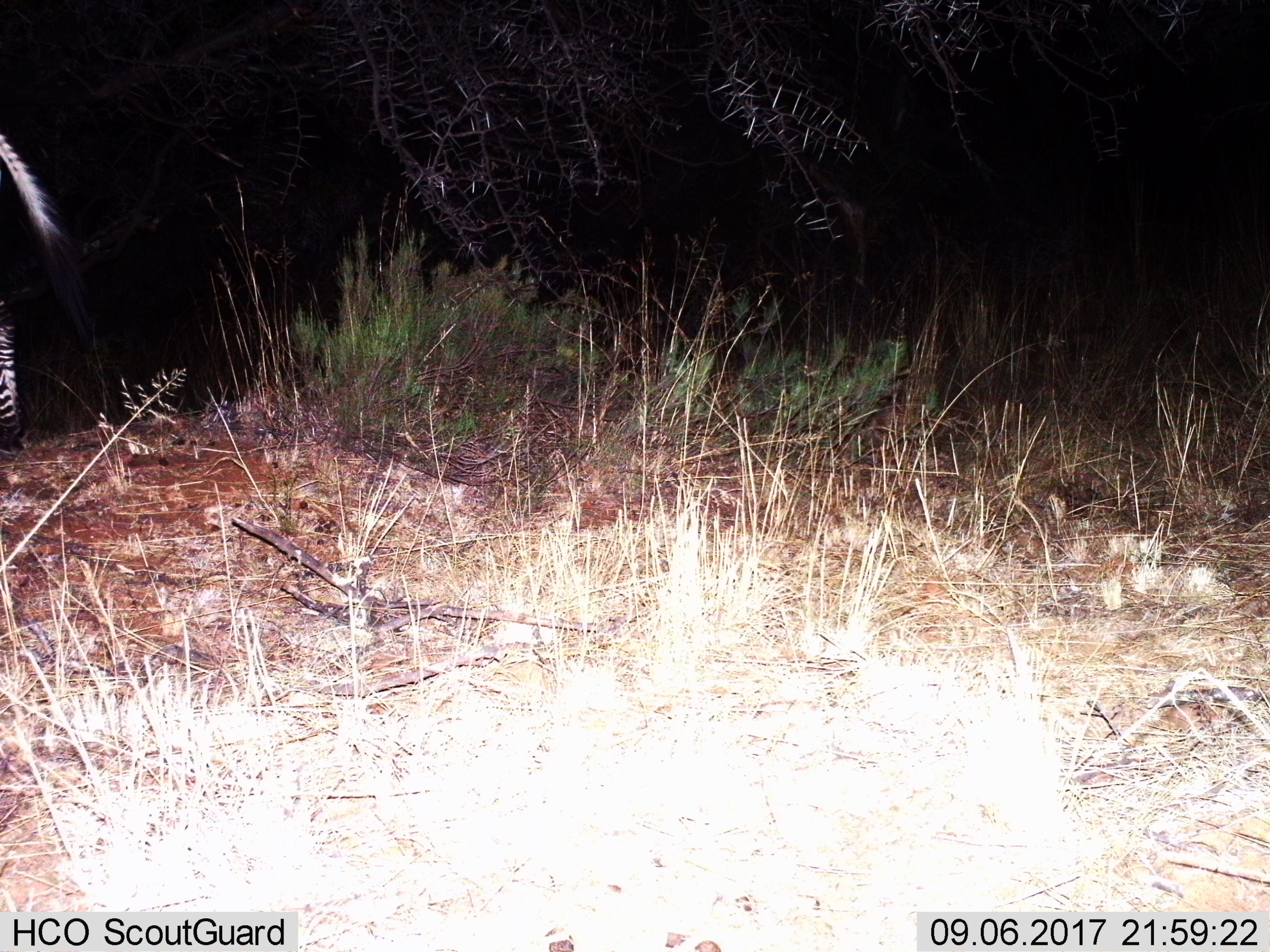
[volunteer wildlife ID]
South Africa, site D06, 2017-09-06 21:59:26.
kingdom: Animalia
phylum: Chordata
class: Mammalia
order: Perissodactyla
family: Equidae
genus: Equus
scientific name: Equus zebra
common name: mountain zebra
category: zebramountain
Zebramountain (mountain zebra) (Equus zebra), count 1. Behavior (volunteer vote fractions): standing 29%, resting 0%, moving 71%, interacting 0%. Young present (vote fraction): 0%. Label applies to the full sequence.